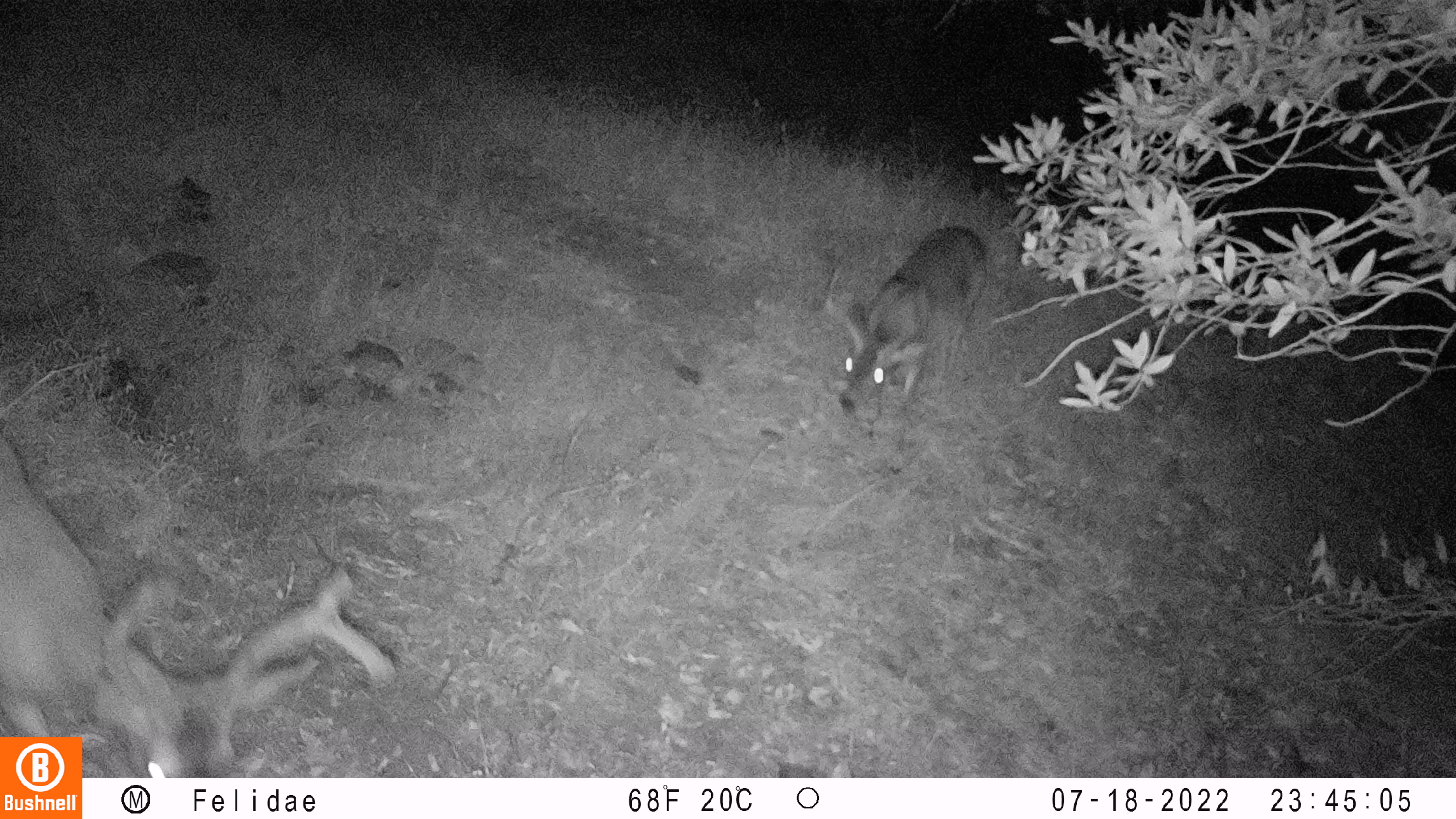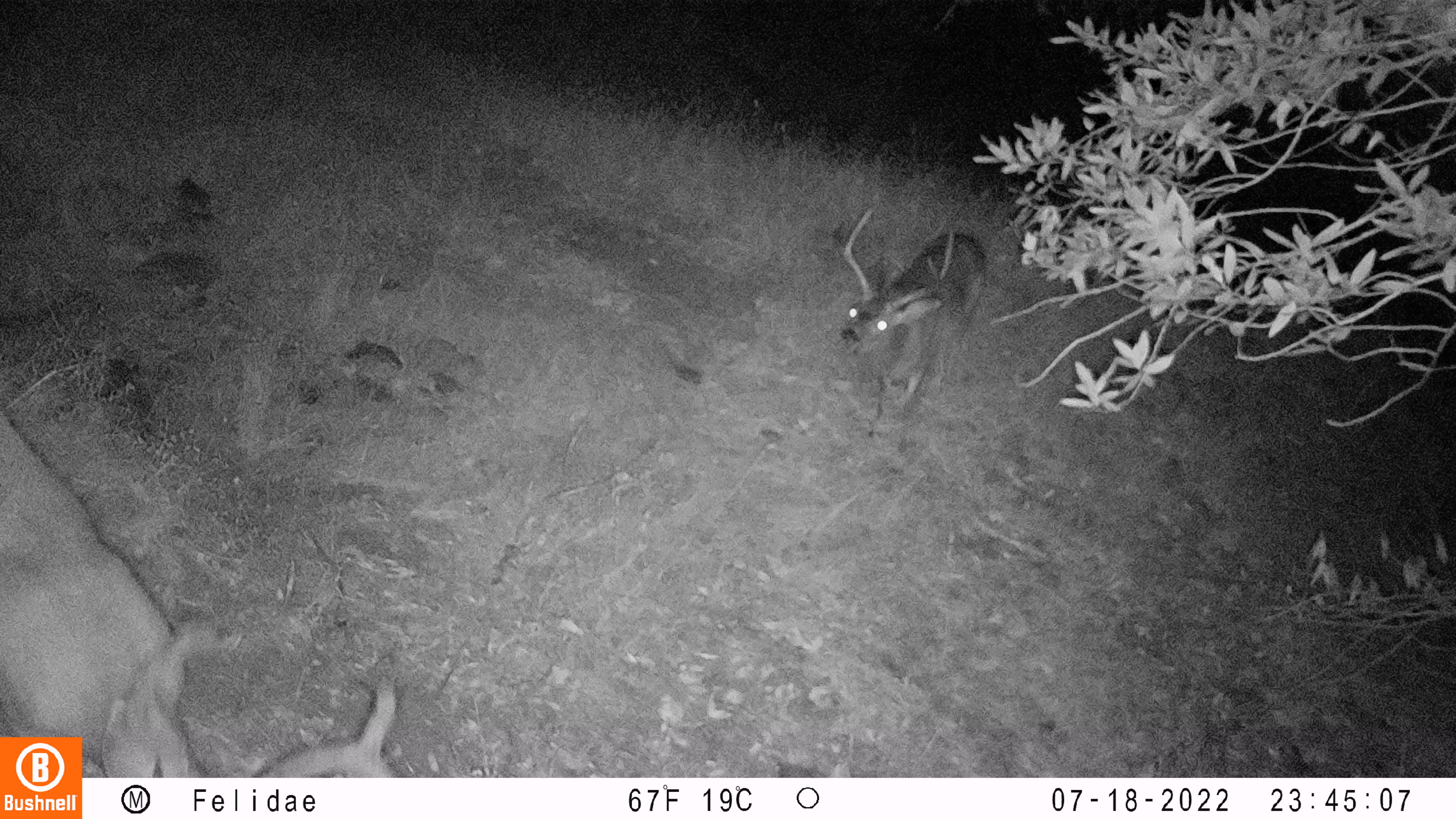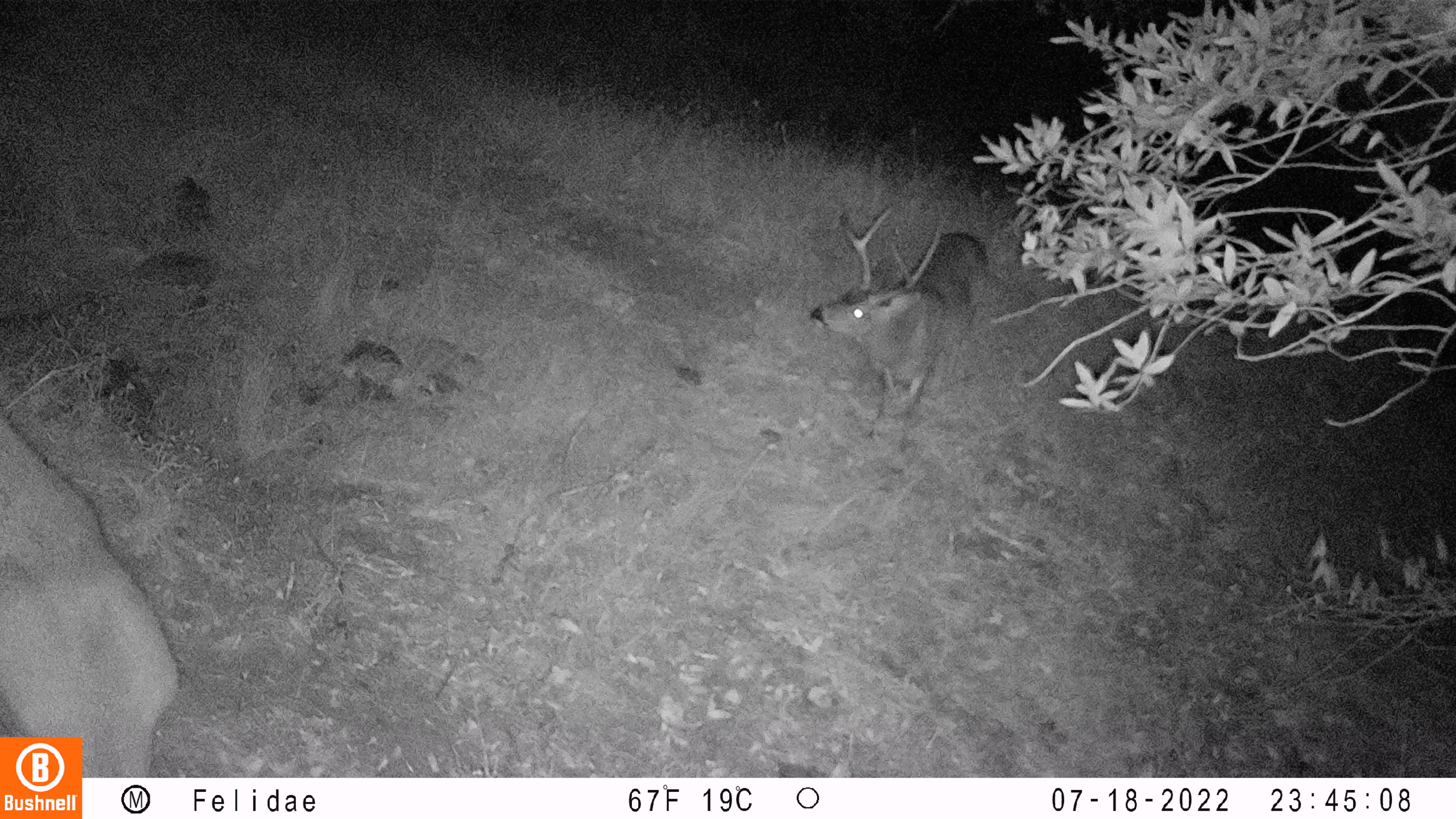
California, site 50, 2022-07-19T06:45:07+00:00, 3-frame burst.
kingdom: Animalia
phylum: Chordata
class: Mammalia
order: Artiodactyla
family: Cervidae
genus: Odocoileus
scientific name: Odocoileus hemionus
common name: mule deer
Mule deer (Odocoileus hemionus).